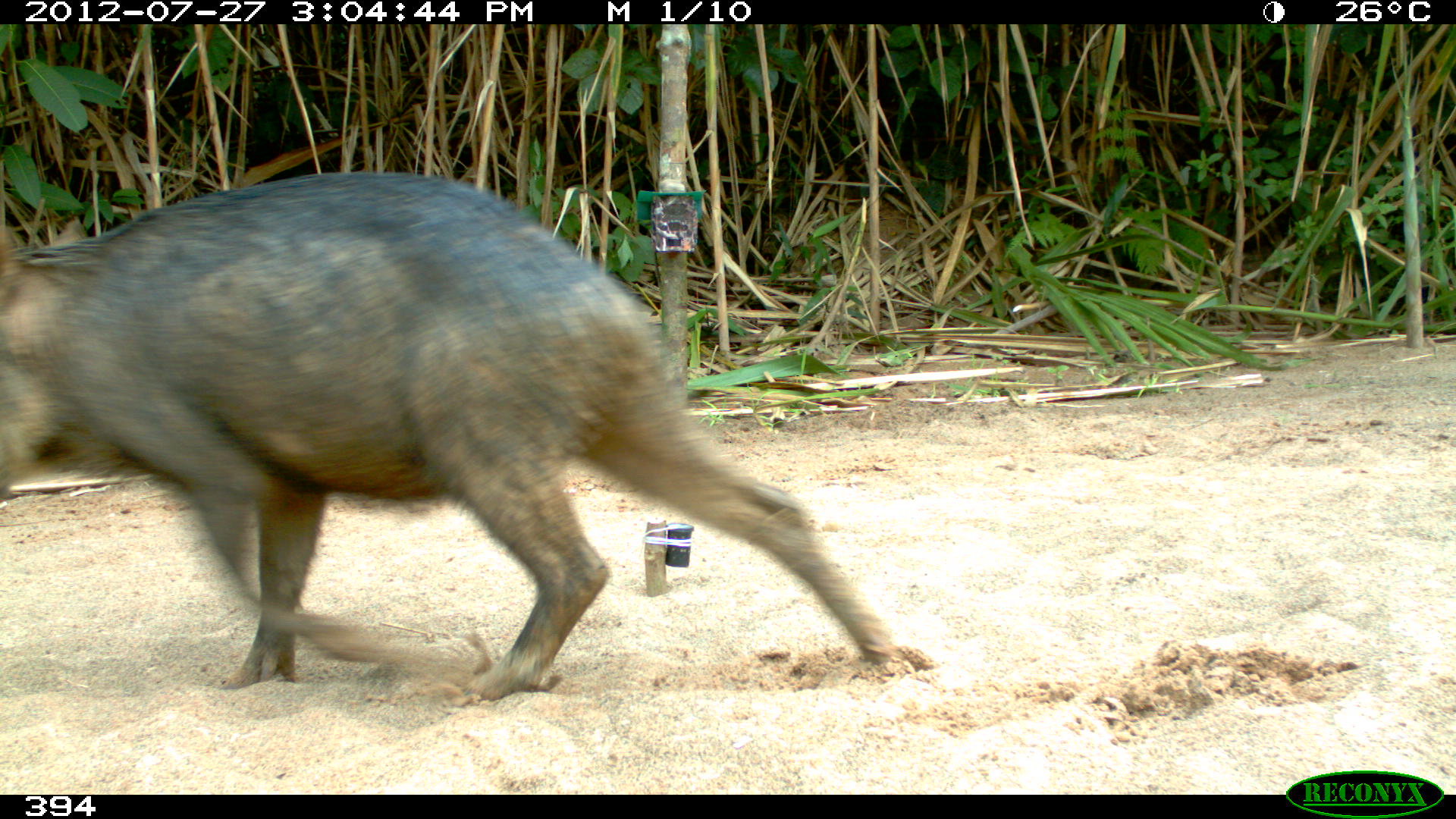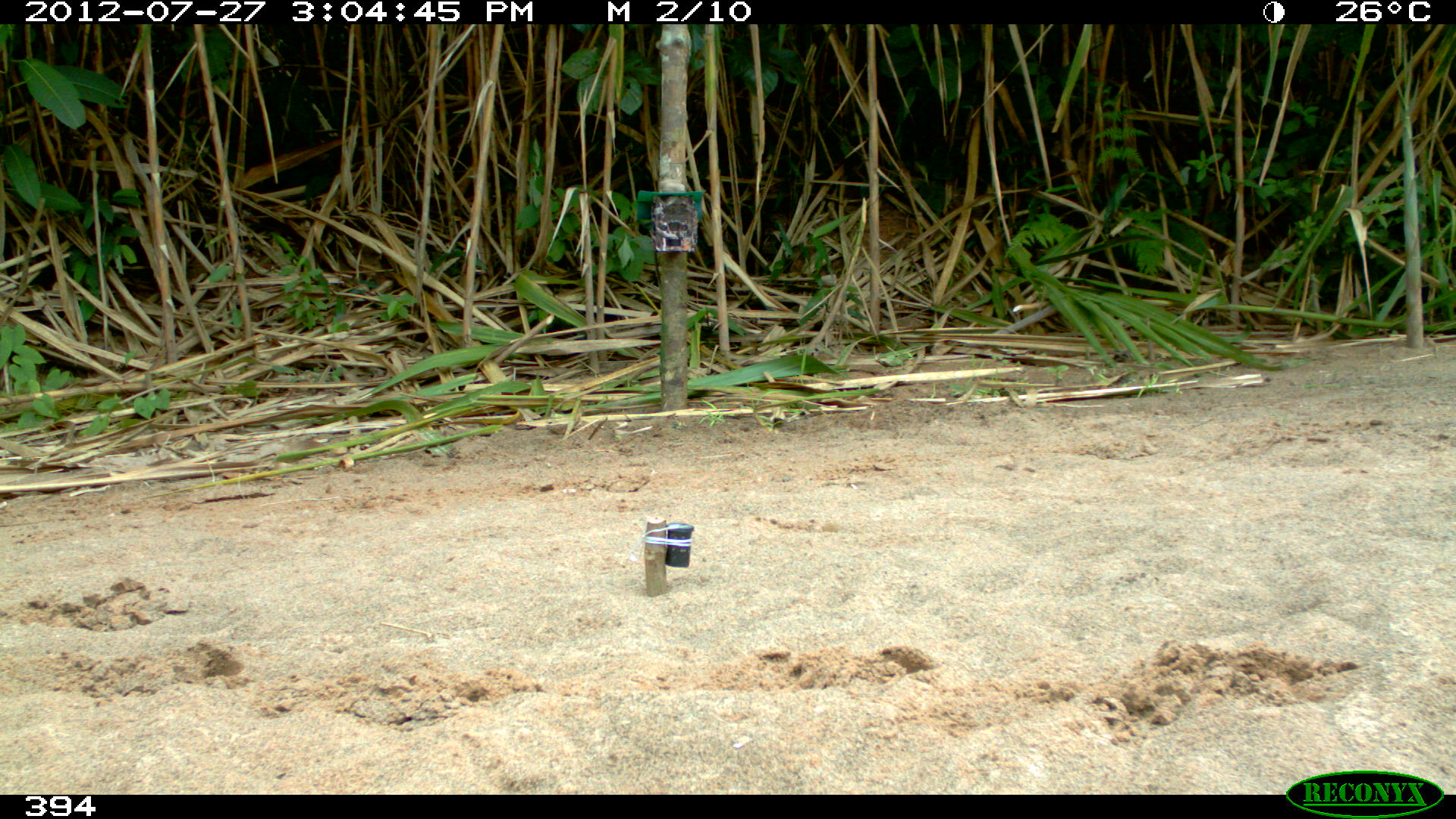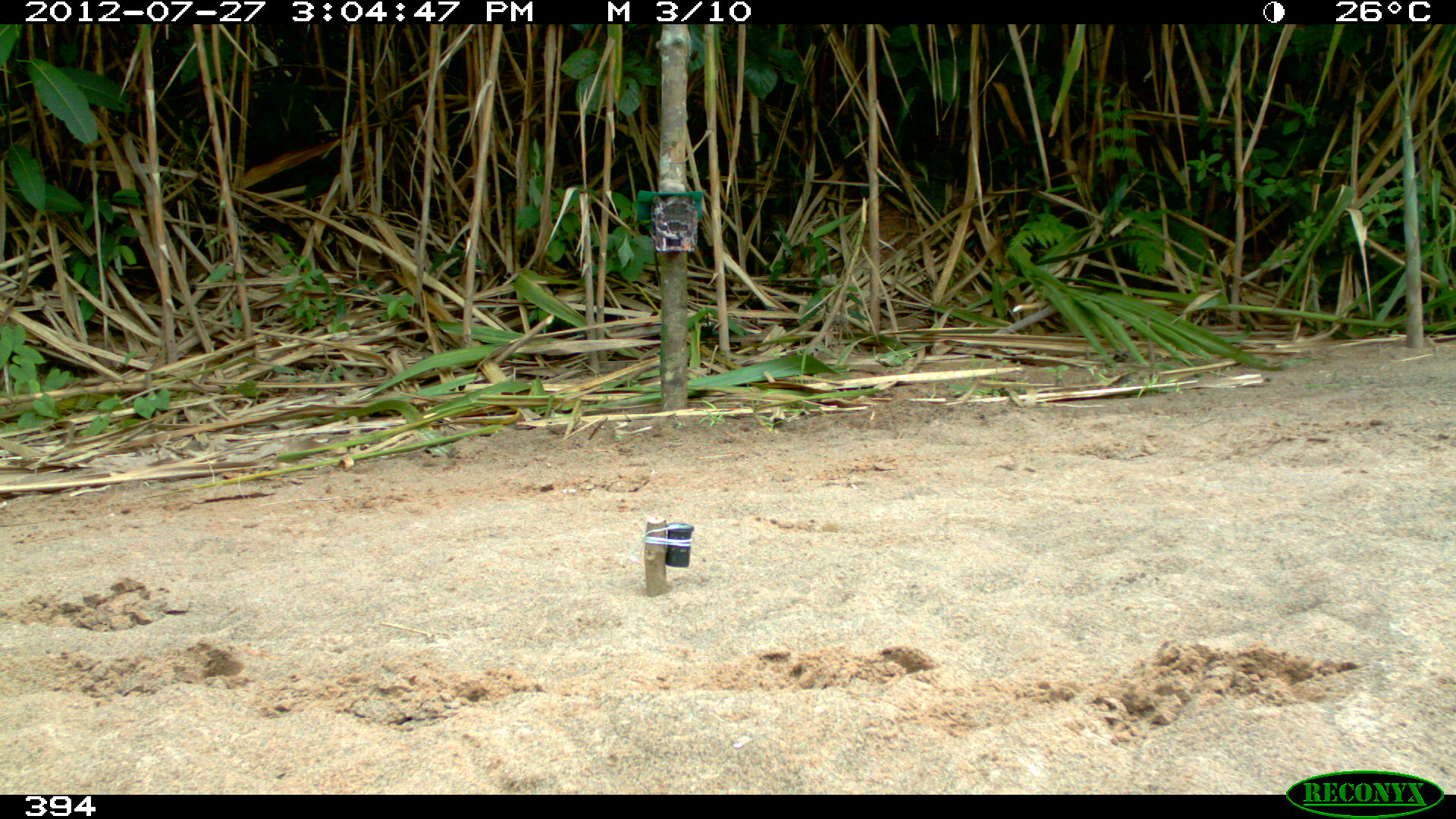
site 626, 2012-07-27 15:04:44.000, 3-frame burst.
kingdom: Animalia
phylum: Chordata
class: Mammalia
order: Artiodactyla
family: Tayassuidae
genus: Tayassu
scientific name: Tayassu pecari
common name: white-lipped peccary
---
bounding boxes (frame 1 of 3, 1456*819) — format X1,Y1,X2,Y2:
tayassu pecari: 0,168,901,701